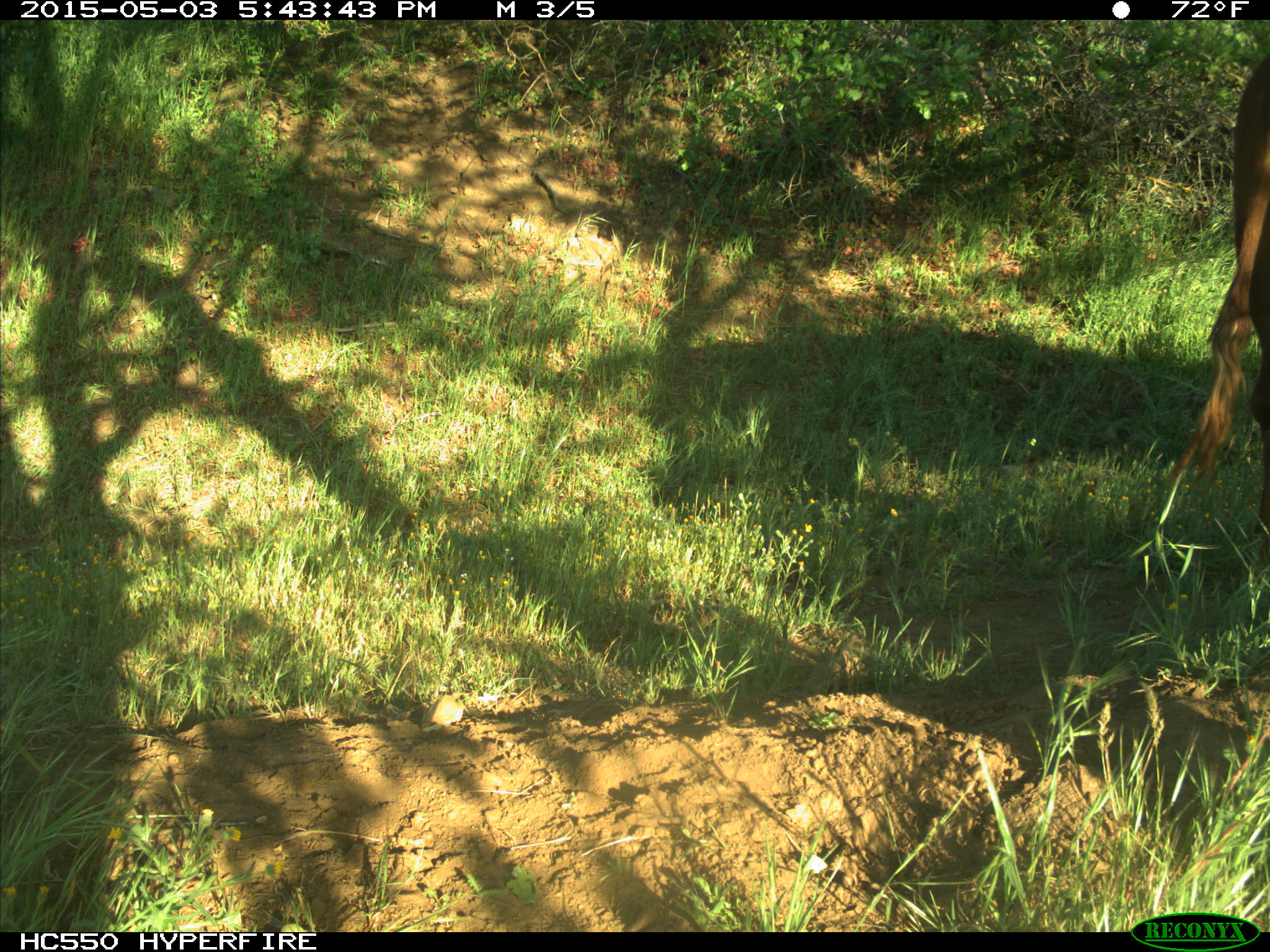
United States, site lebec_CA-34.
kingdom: Animalia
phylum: Chordata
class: Mammalia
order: Artiodactyla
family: Bovidae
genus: Bos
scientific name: Bos taurus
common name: domestic cow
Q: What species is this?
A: Bos taurus (domestic cow).